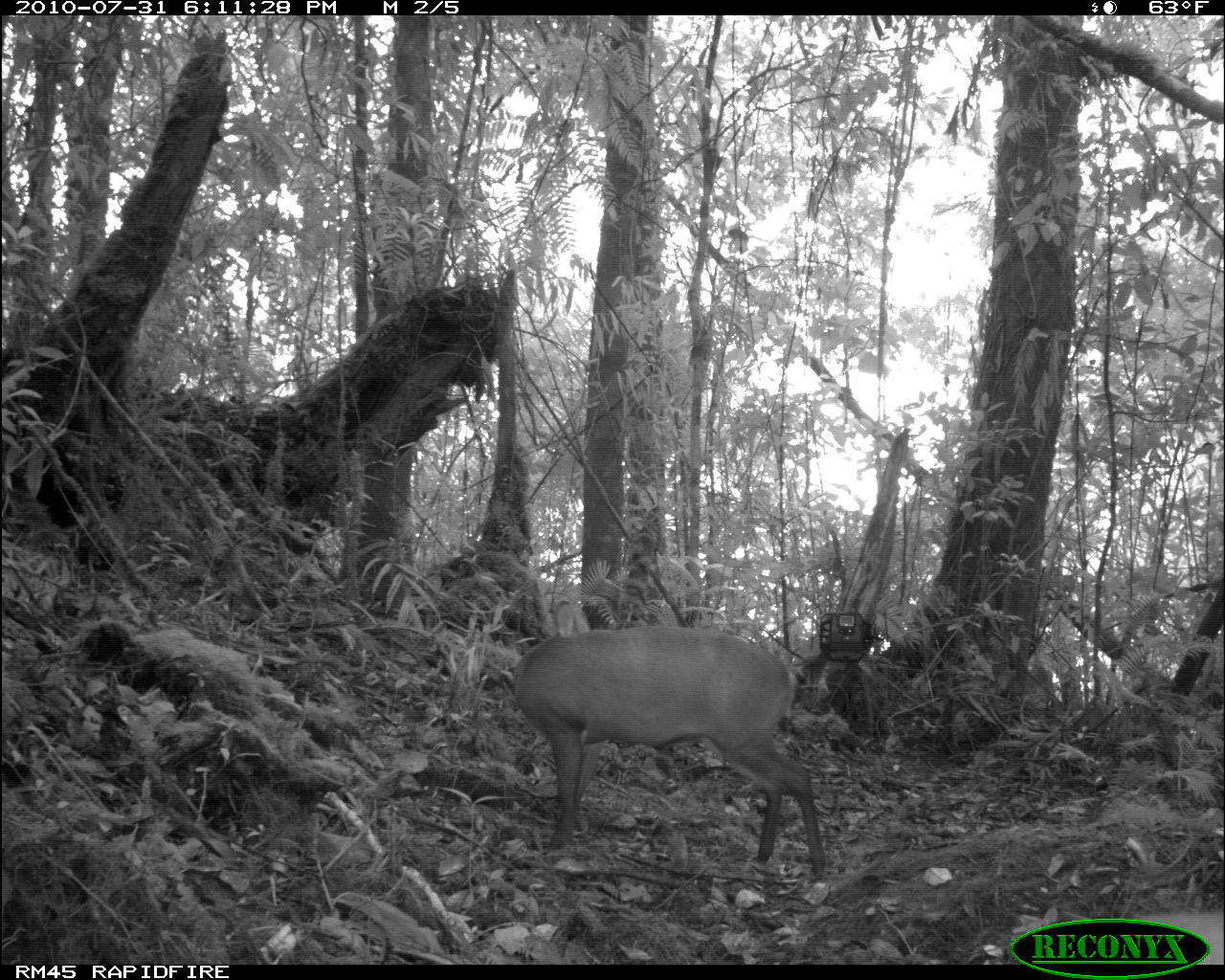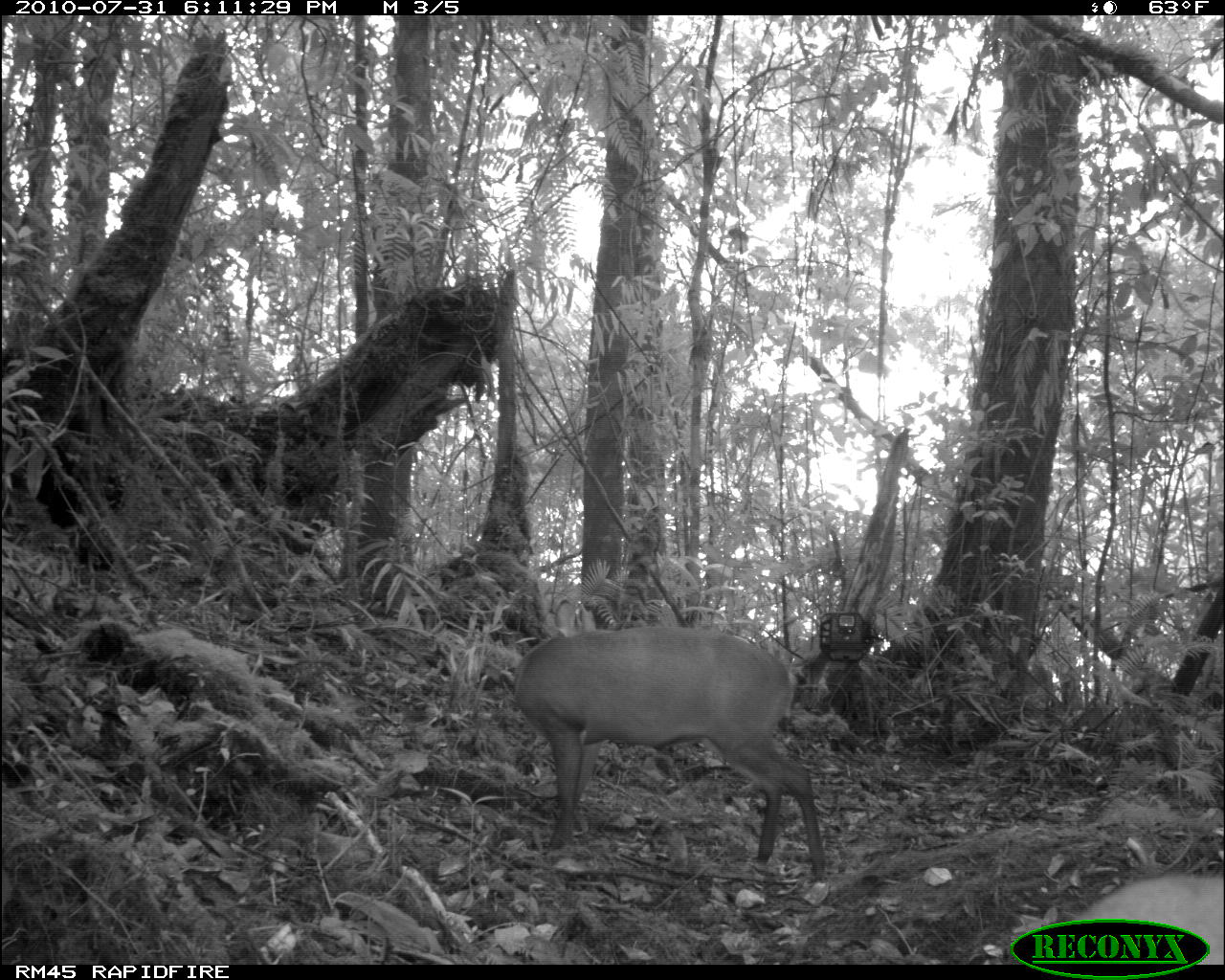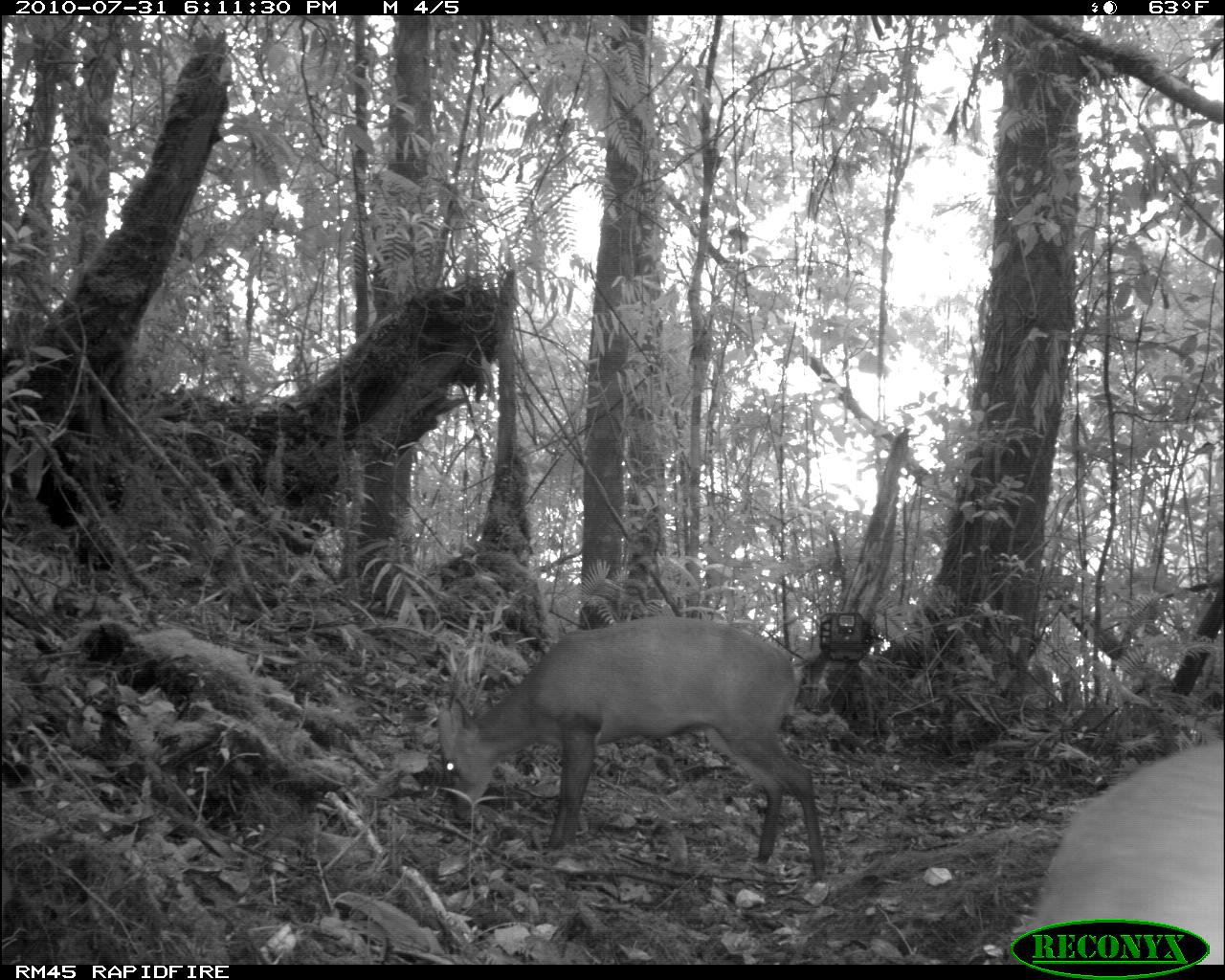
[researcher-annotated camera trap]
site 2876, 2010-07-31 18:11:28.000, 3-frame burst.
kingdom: Animalia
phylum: Chordata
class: Mammalia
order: Artiodactyla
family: Cervidae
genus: Muntiacus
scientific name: Muntiacus muntjak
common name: southern red muntjac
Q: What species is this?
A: Muntiacus muntjak (southern red muntjac).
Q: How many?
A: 2.